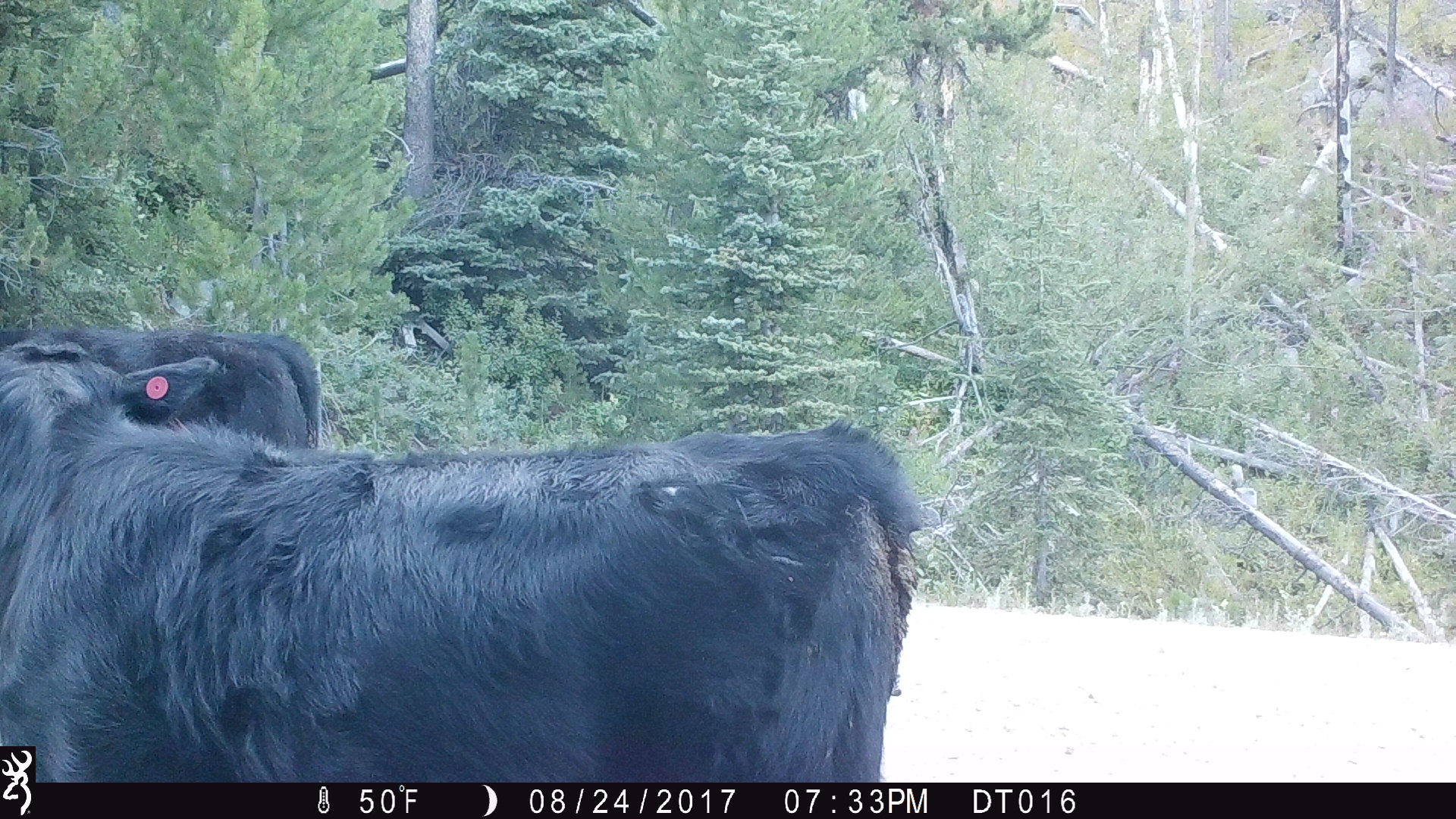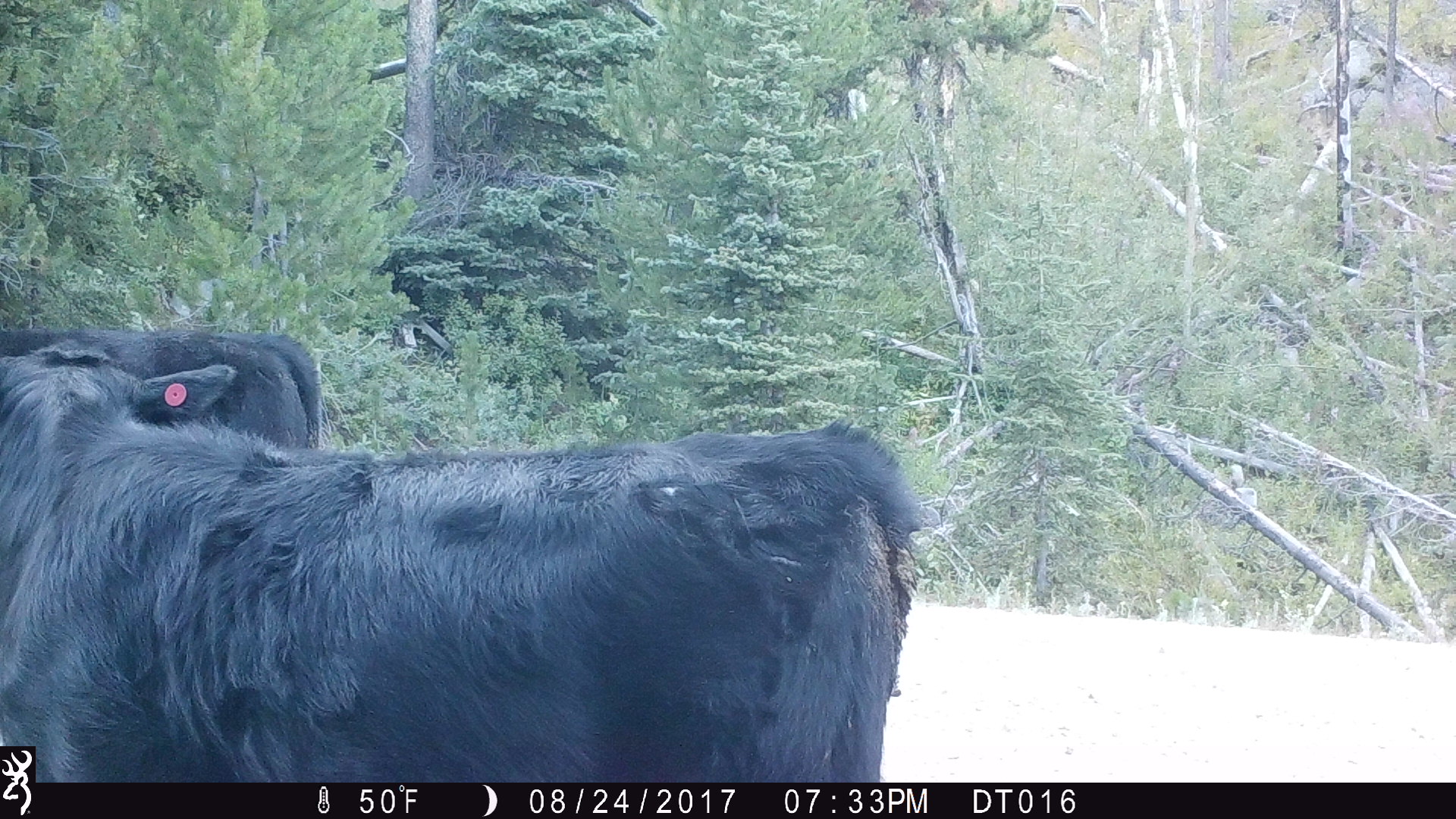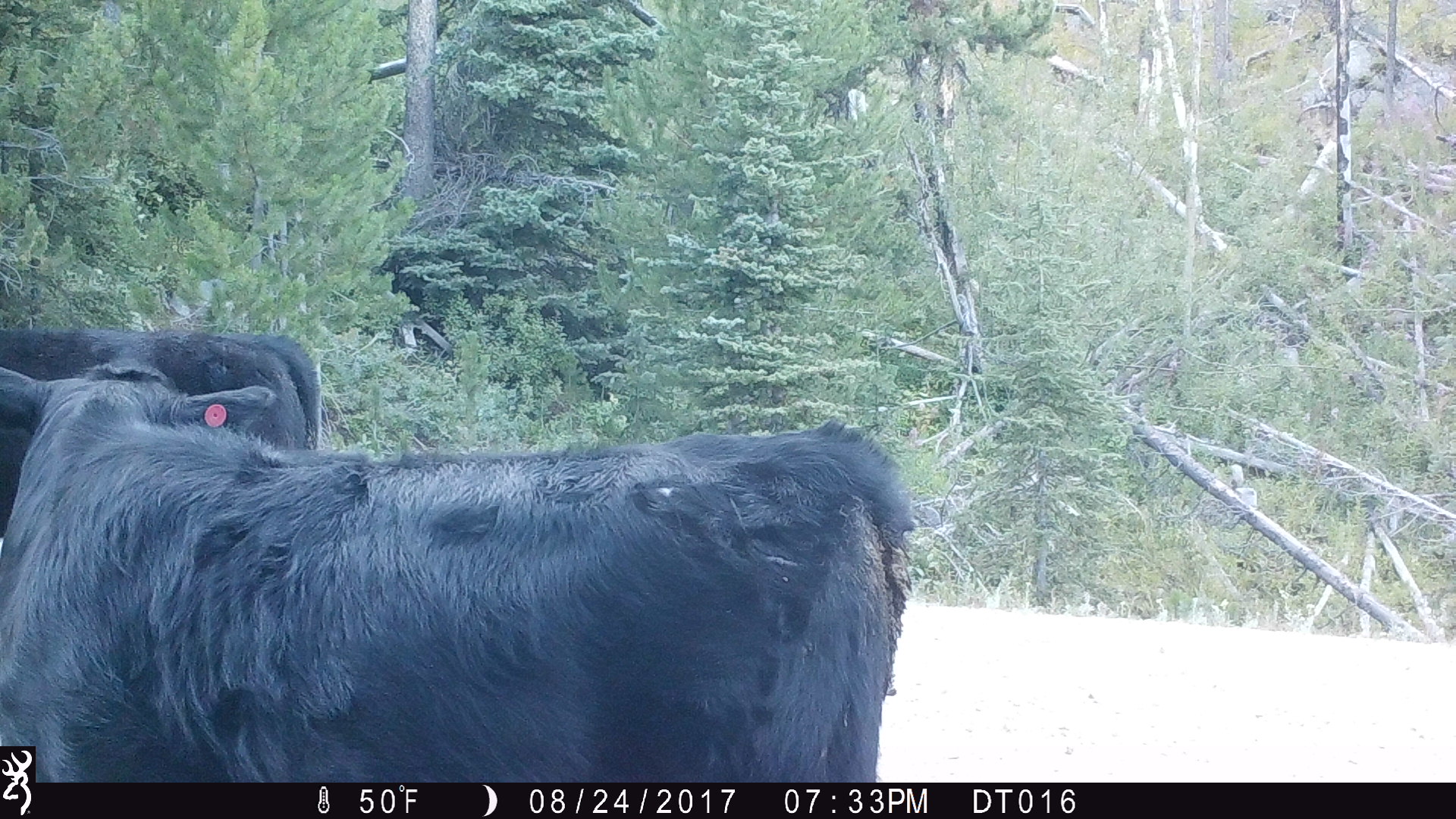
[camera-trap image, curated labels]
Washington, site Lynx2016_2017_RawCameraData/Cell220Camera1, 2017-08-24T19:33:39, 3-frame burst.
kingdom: Animalia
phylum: Chordata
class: Mammalia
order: Artiodactyla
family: Bovidae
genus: Bos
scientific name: Bos taurus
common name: domestic cattle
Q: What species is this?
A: Domestic cattle (Bos taurus).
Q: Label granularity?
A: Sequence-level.